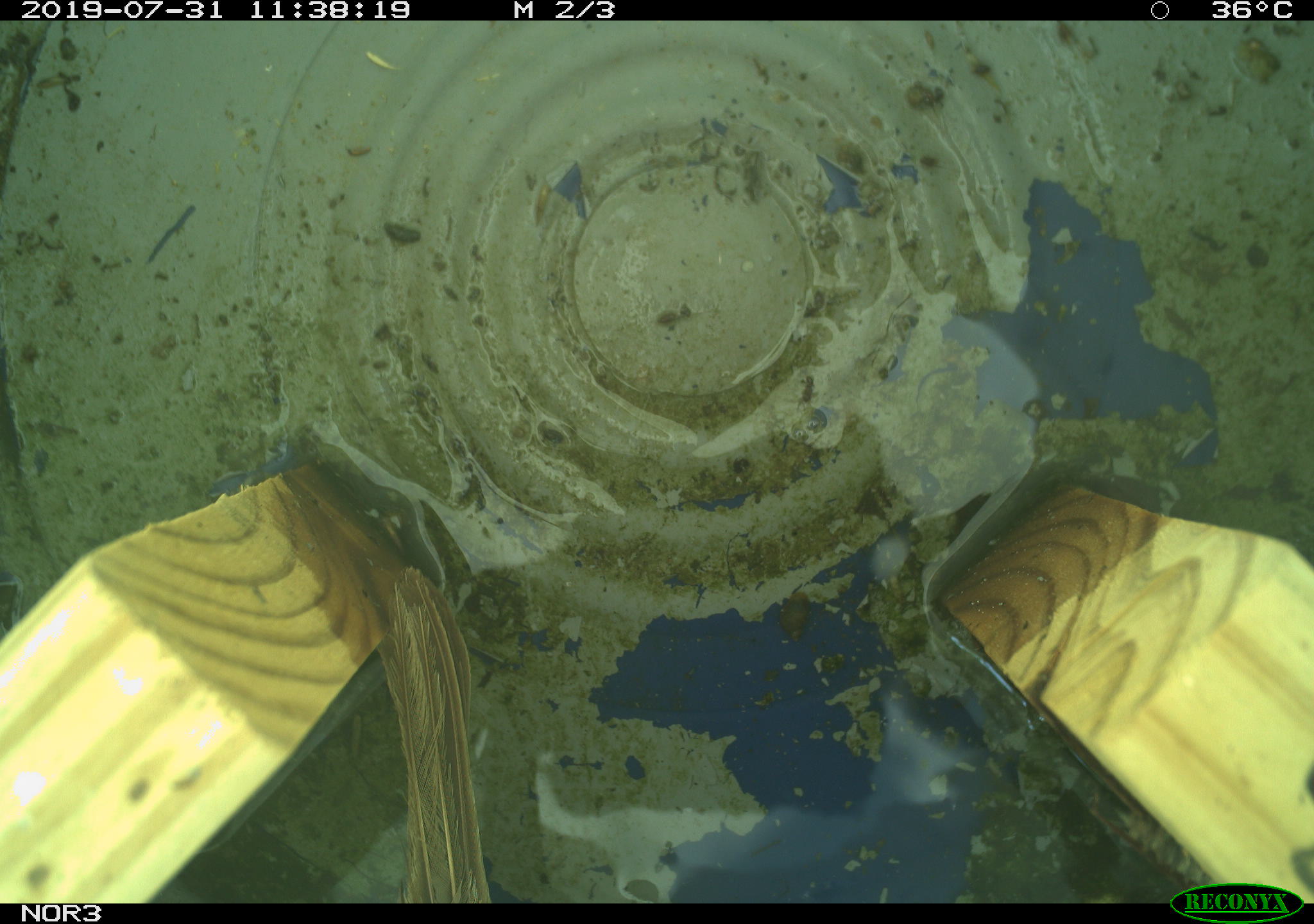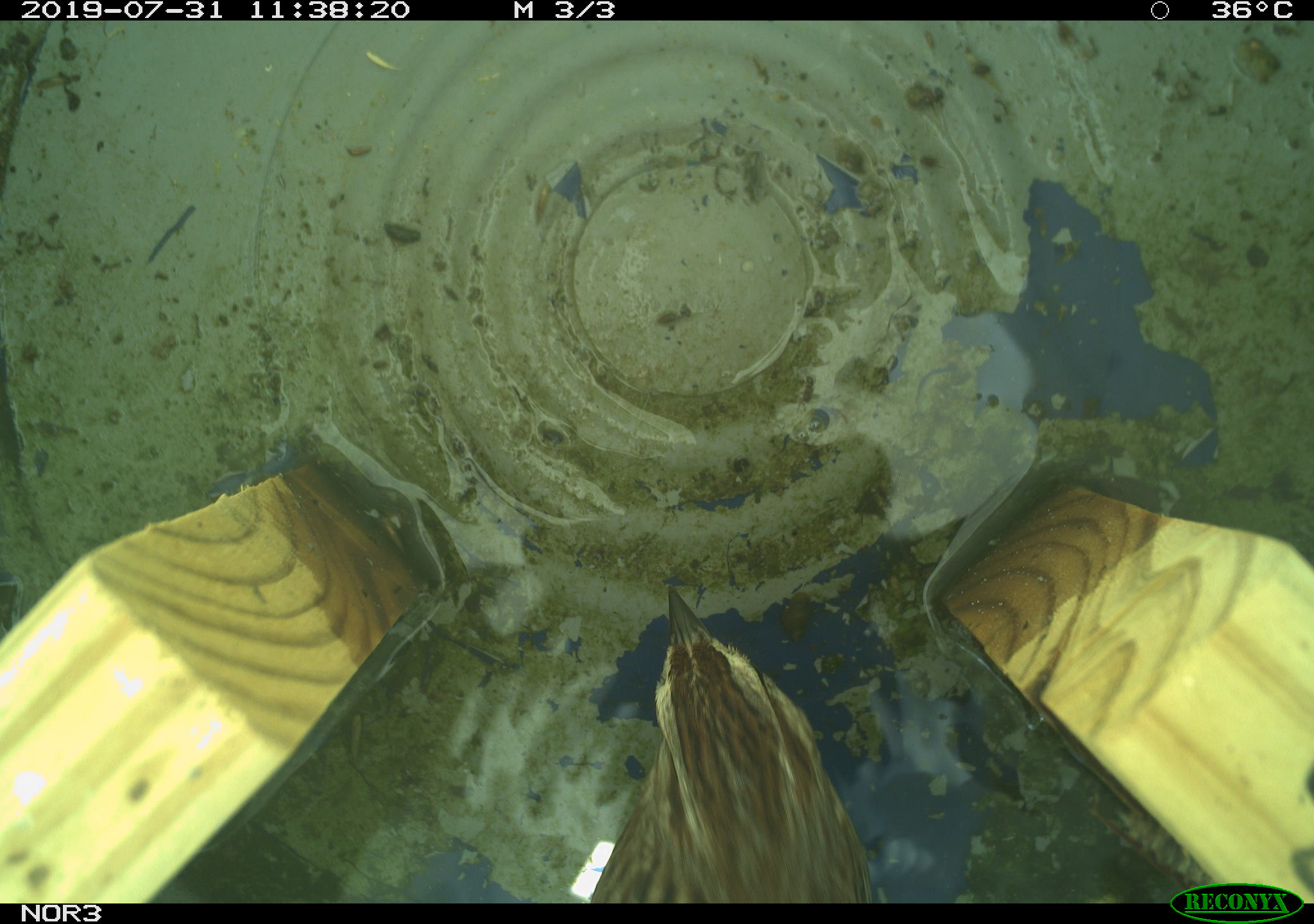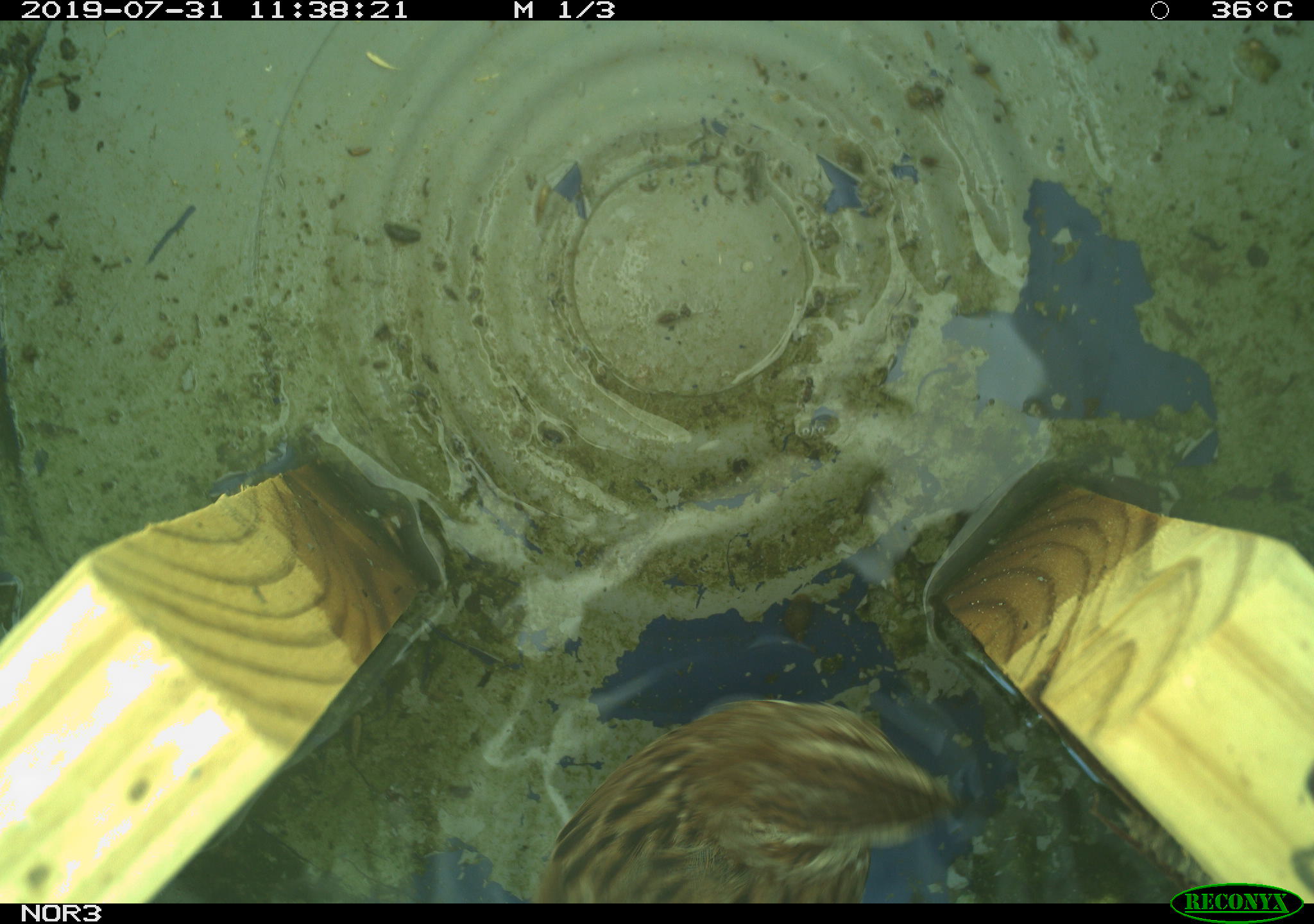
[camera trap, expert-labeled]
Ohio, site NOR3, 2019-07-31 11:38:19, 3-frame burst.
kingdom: Animalia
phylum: Chordata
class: Aves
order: Passeriformes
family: Passerellidae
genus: Melospiza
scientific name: Melospiza melodia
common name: song sparrow